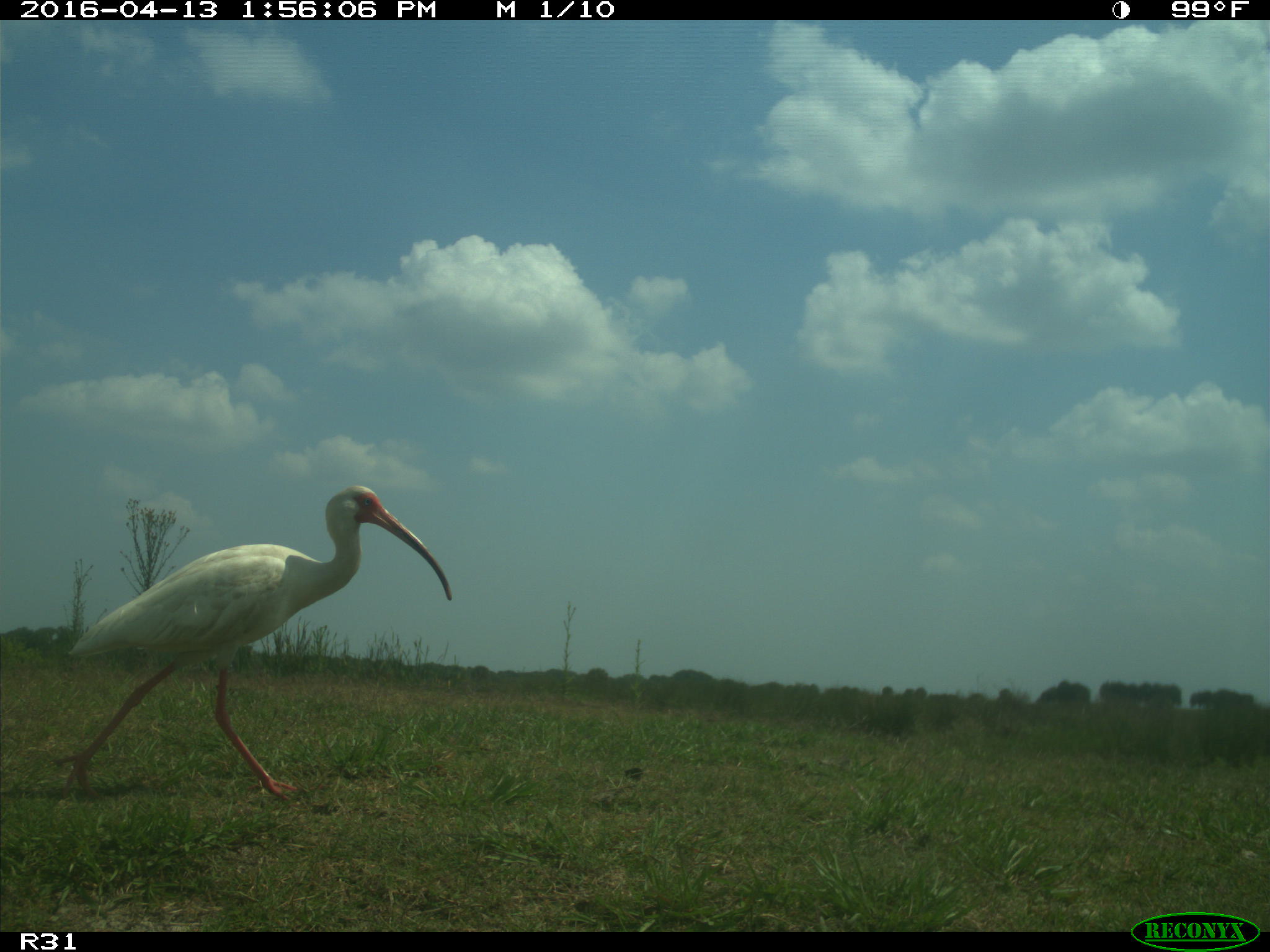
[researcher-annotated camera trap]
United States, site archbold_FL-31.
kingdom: Animalia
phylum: Chordata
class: Aves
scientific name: Aves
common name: birds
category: unidentified bird